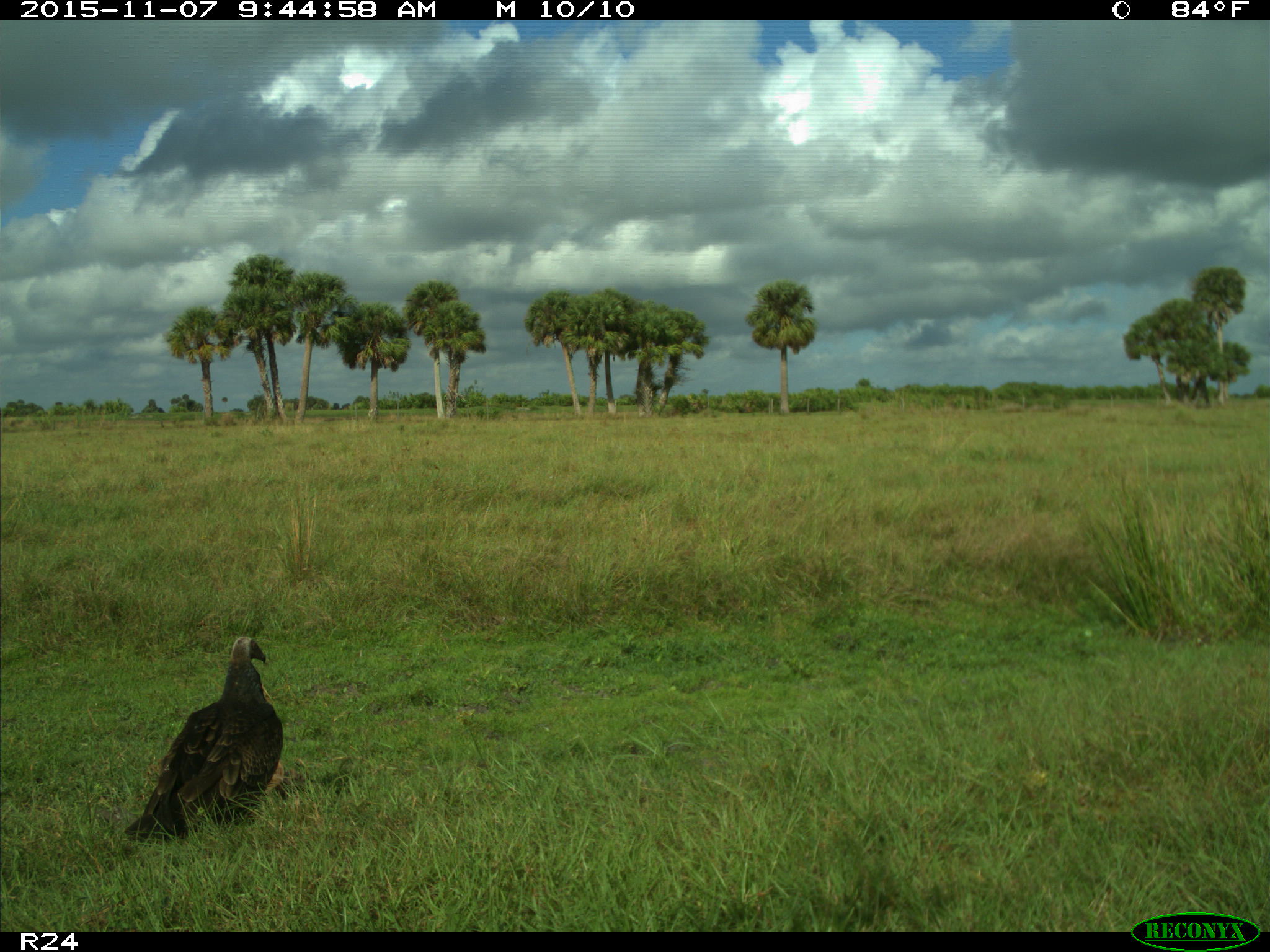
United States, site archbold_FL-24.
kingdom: Animalia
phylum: Chordata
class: Aves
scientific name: Aves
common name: birds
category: unidentified bird